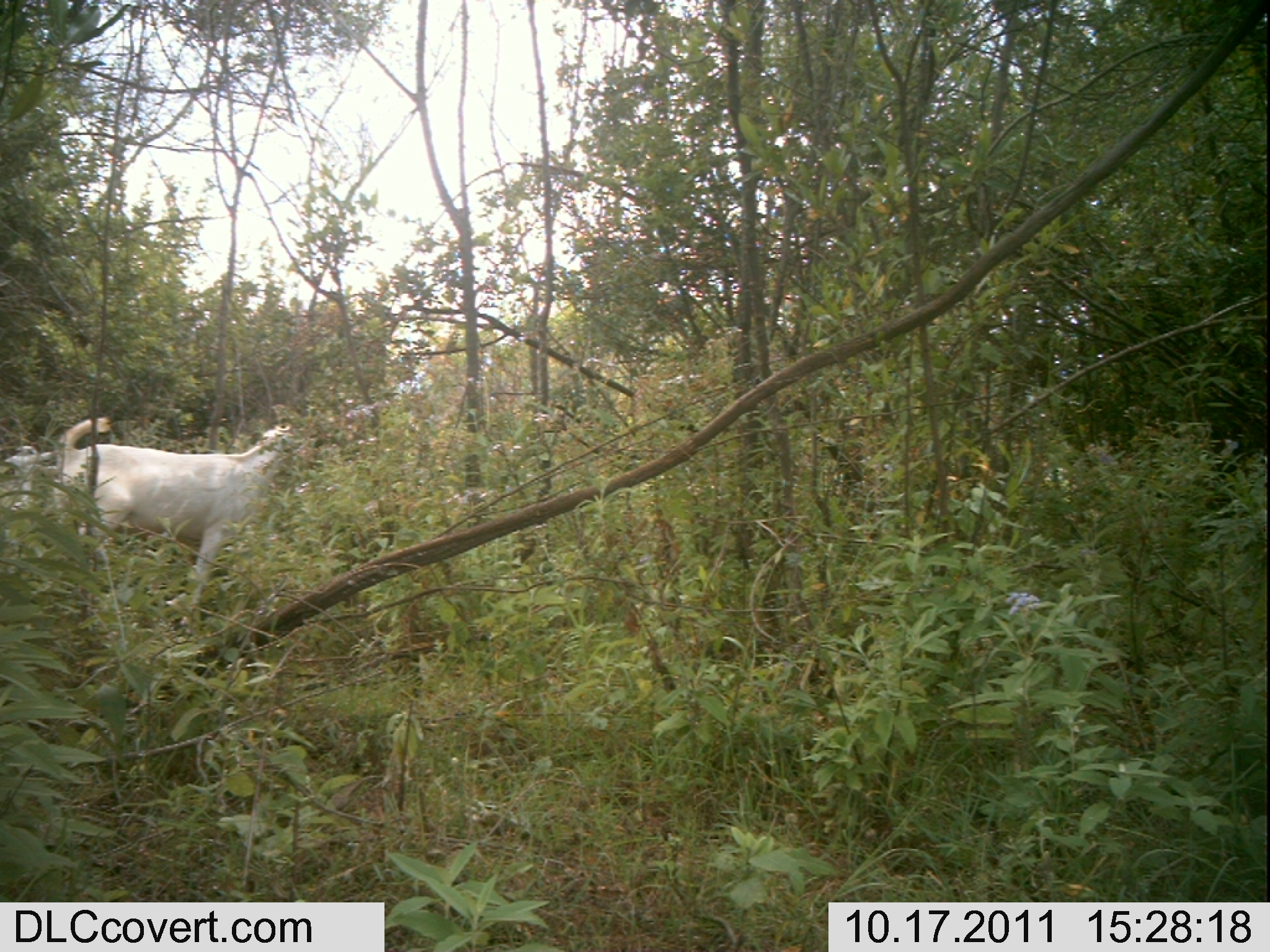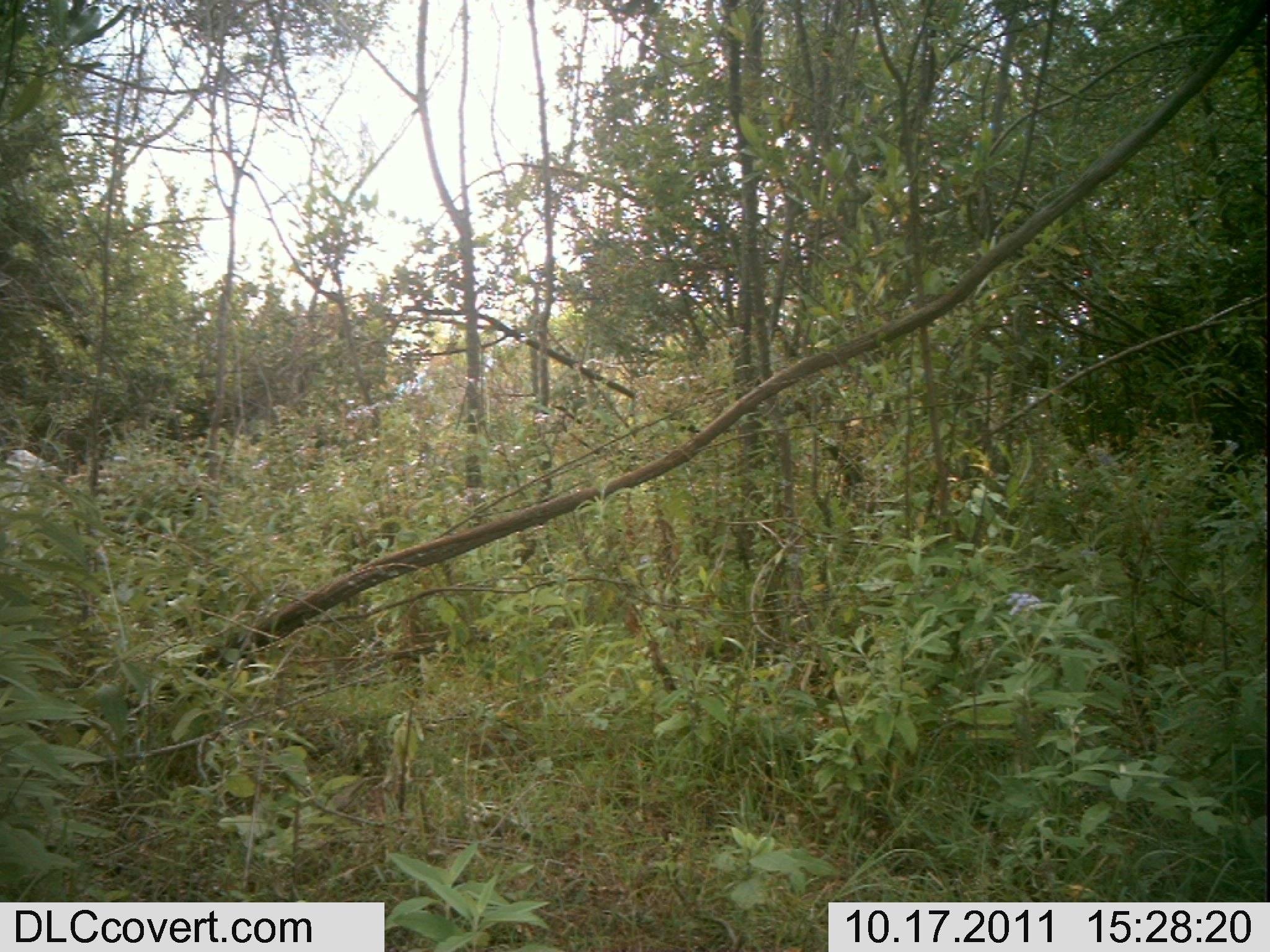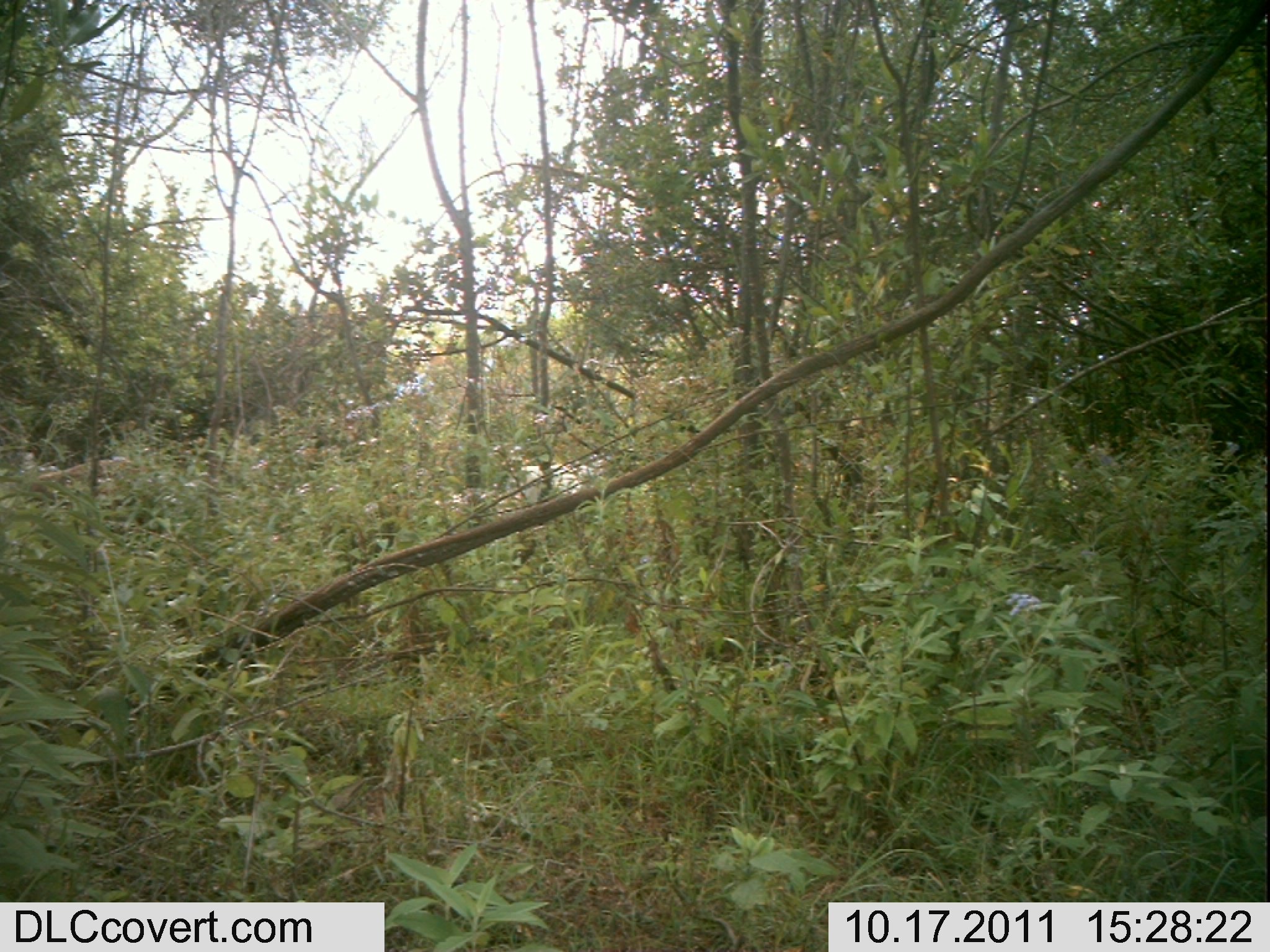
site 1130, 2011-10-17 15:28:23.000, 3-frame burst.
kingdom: Animalia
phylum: Chordata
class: Mammalia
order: Artiodactyla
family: Bovidae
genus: Capra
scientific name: Capra aegagrus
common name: wild goat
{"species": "Capra aegagrus (wild goat)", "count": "1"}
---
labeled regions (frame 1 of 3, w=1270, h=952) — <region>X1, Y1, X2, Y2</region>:
capra aegagrus: <region>53, 416, 304, 636</region>; <region>4, 446, 59, 511</region>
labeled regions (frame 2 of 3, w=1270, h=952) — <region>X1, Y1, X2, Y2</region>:
capra aegagrus: <region>0, 449, 63, 512</region>